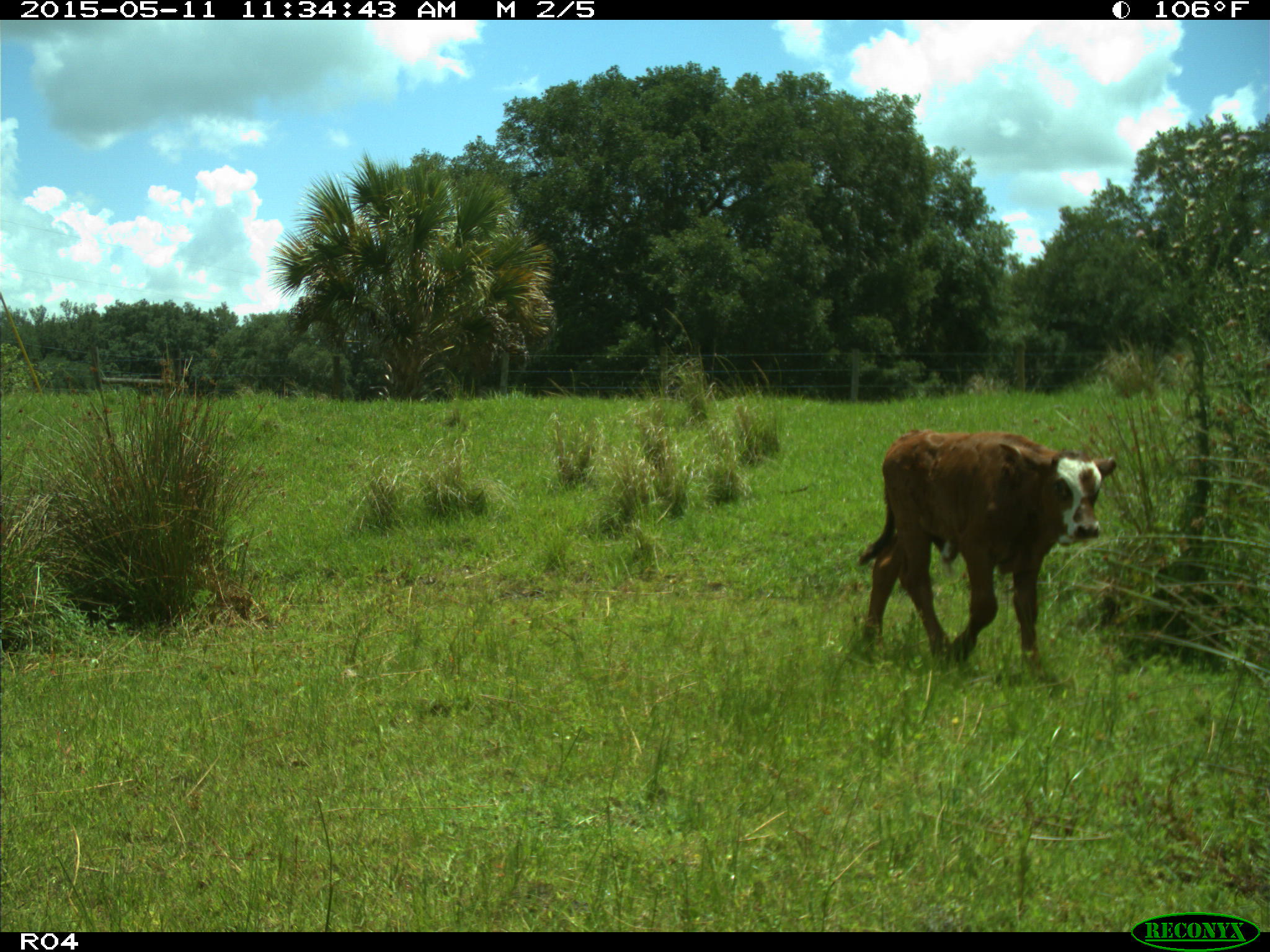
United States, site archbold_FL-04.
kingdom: Animalia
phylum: Chordata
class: Mammalia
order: Artiodactyla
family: Bovidae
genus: Bos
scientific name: Bos taurus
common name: domestic cow